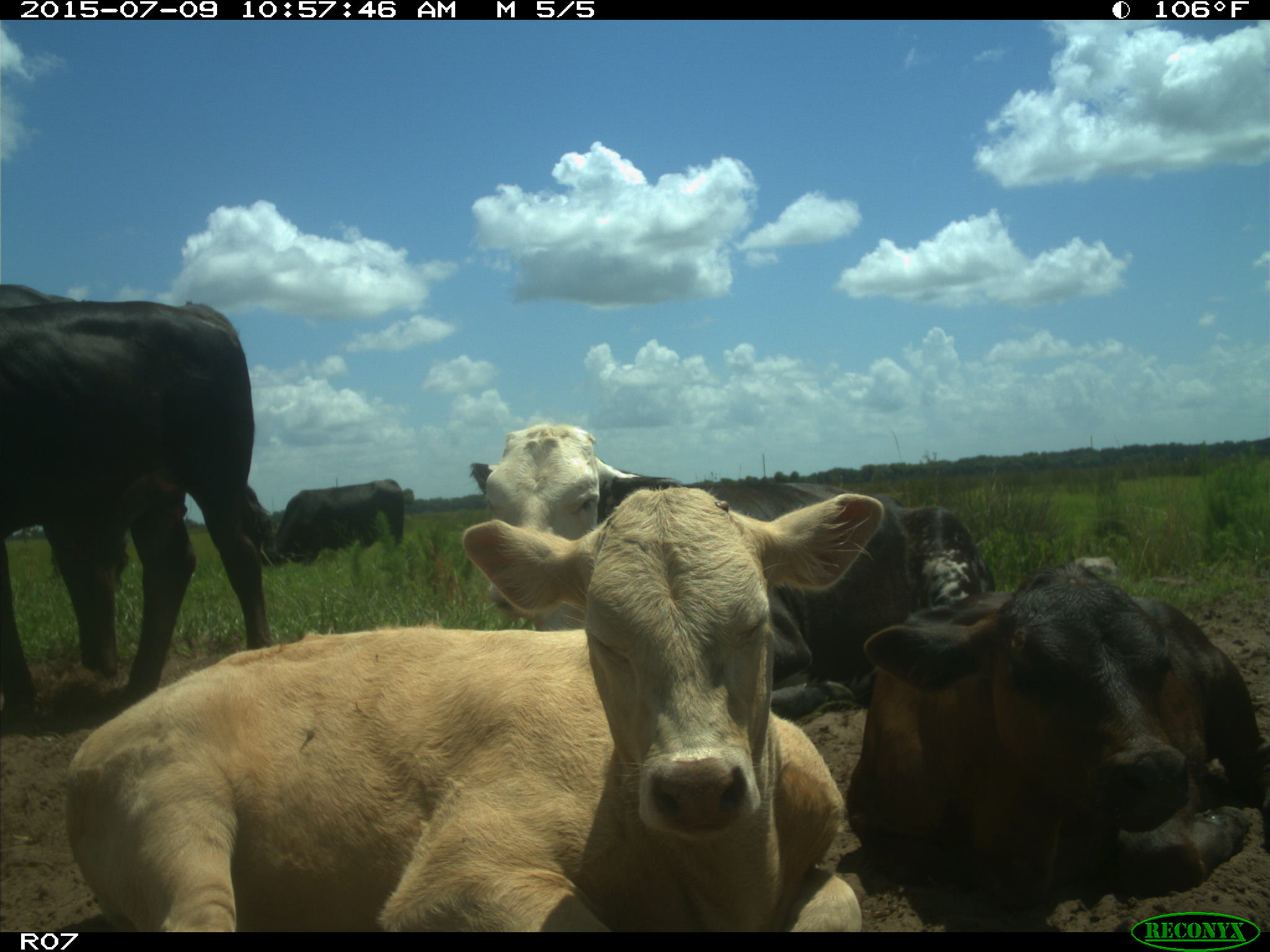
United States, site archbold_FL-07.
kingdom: Animalia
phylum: Chordata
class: Mammalia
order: Artiodactyla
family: Bovidae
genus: Bos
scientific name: Bos taurus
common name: domestic cow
Bos taurus (domestic cow).